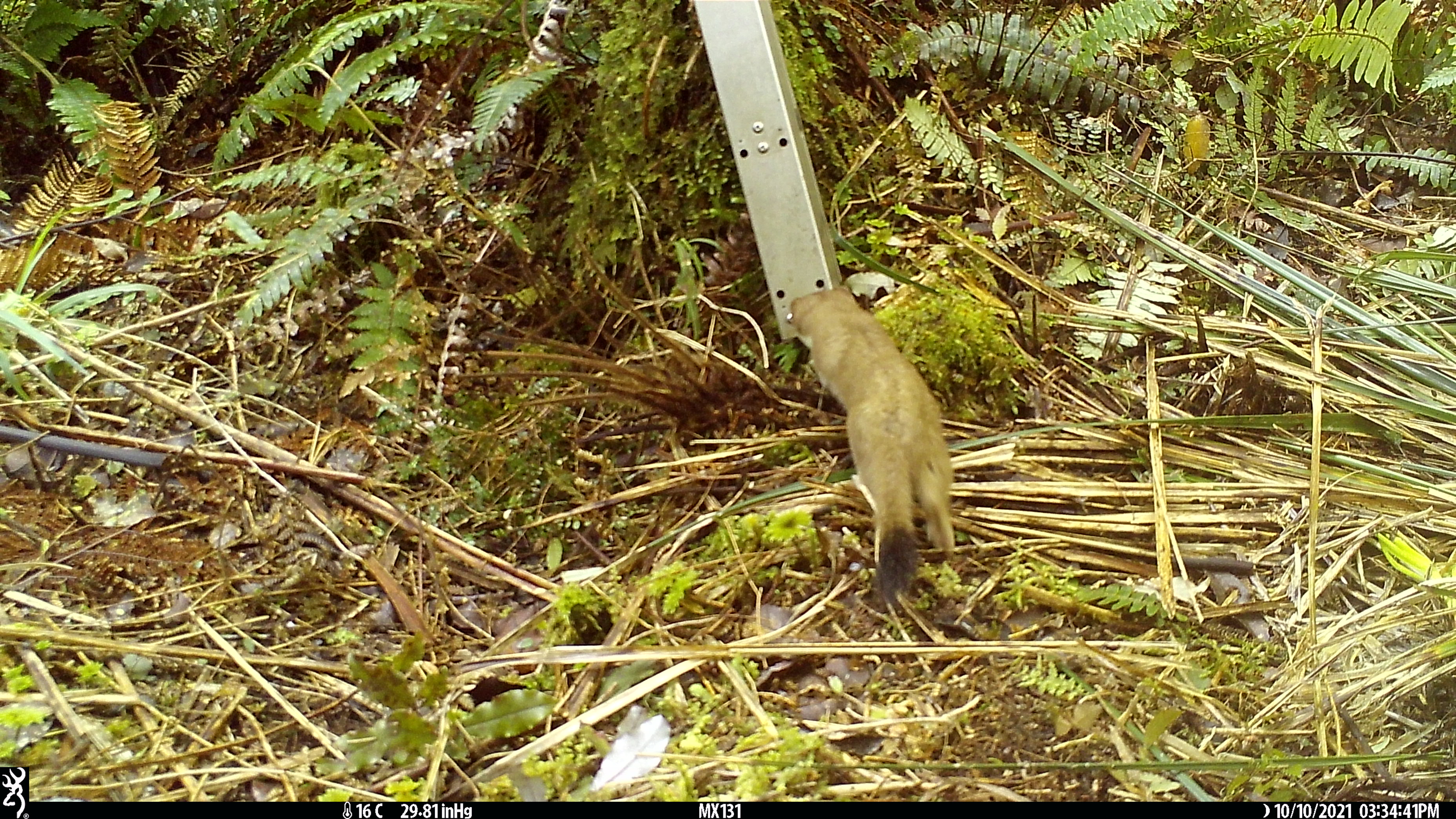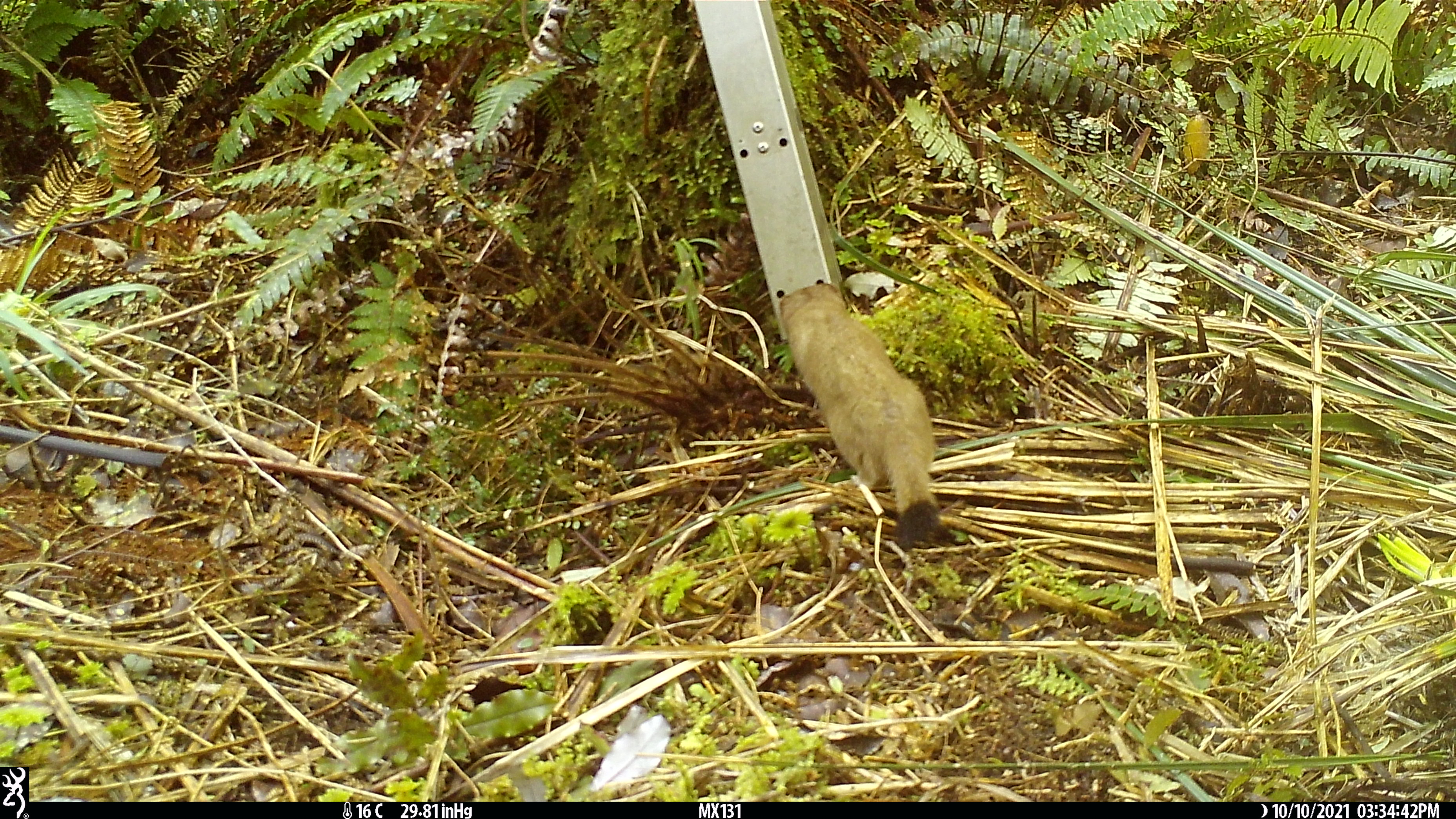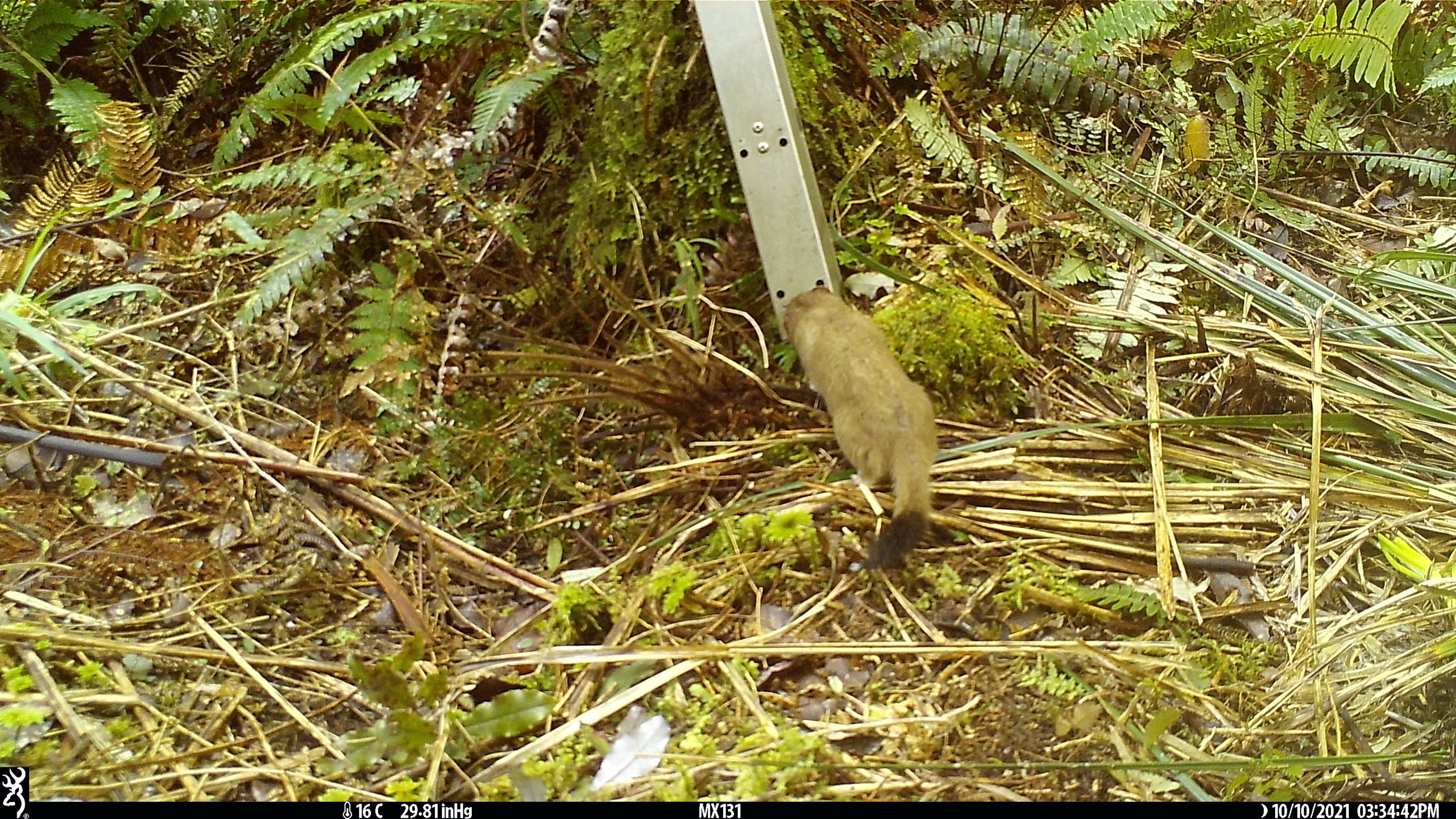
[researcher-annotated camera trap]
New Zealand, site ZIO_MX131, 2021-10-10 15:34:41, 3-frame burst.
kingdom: Animalia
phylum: Chordata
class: Mammalia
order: Carnivora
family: Mustelidae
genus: Mustela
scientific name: Mustela erminea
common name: stoat